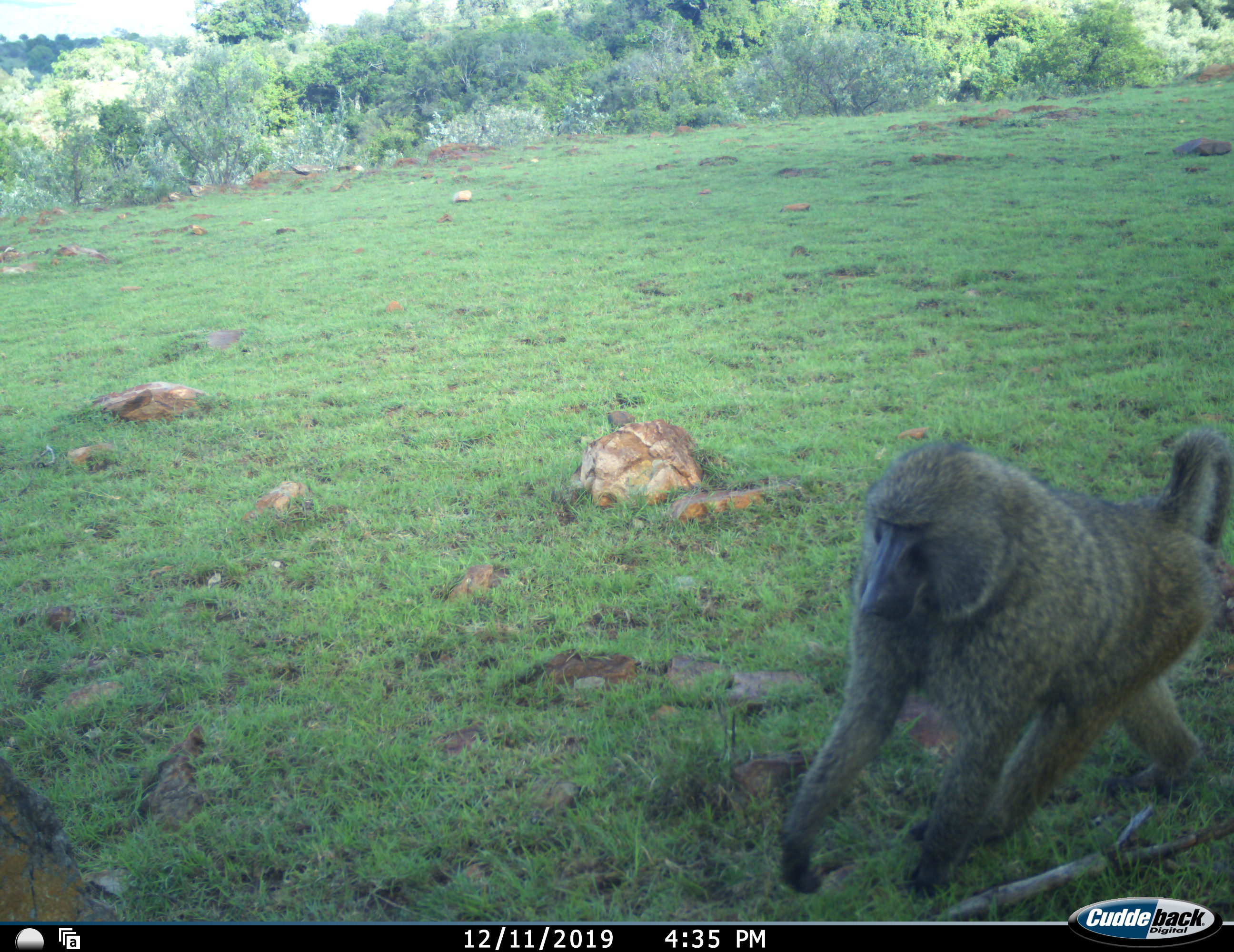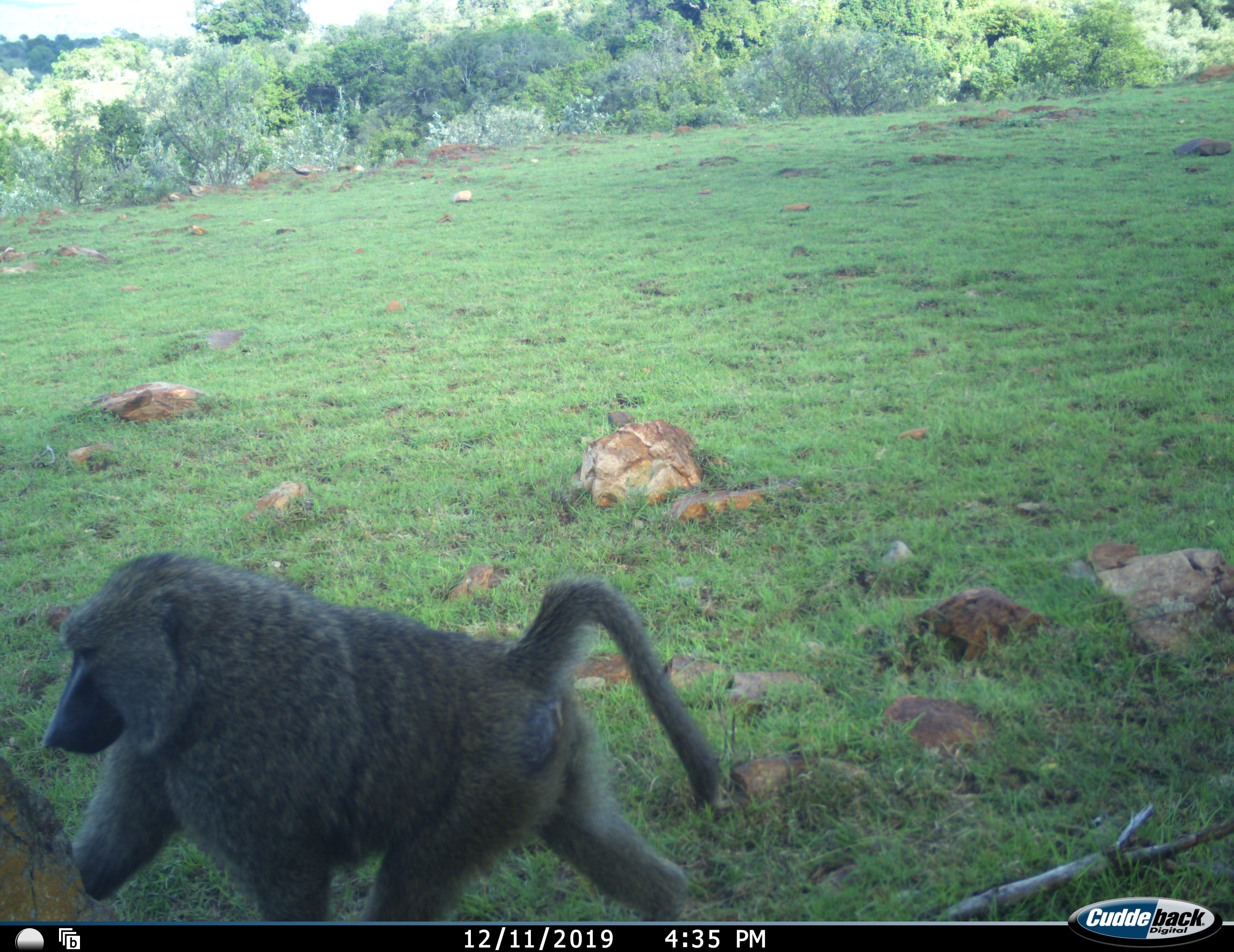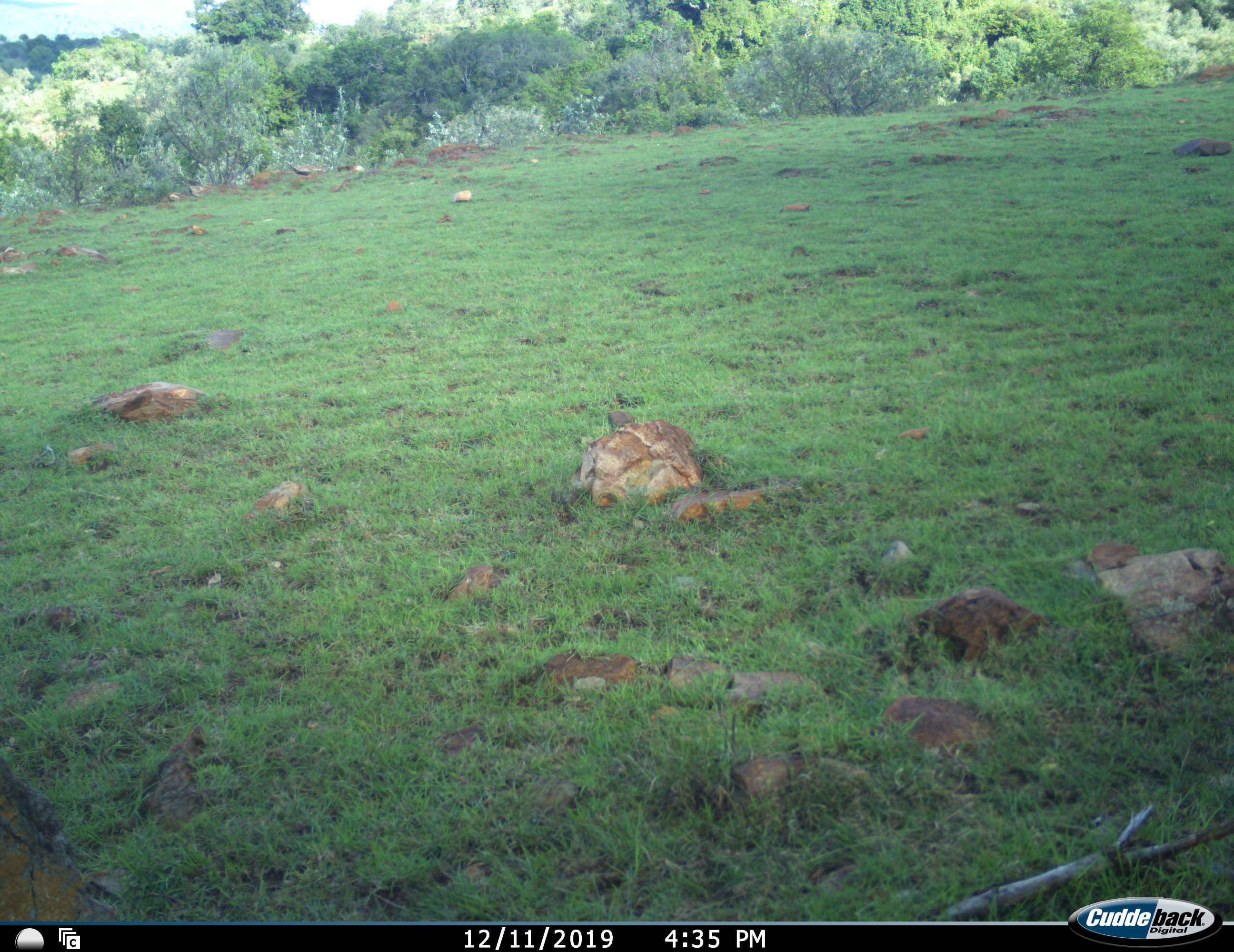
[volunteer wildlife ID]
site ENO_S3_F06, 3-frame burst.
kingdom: Animalia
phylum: Chordata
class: Mammalia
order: Primates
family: Cercopithecidae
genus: Papio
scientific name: Papio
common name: baboon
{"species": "baboon (Papio)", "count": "1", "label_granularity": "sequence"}